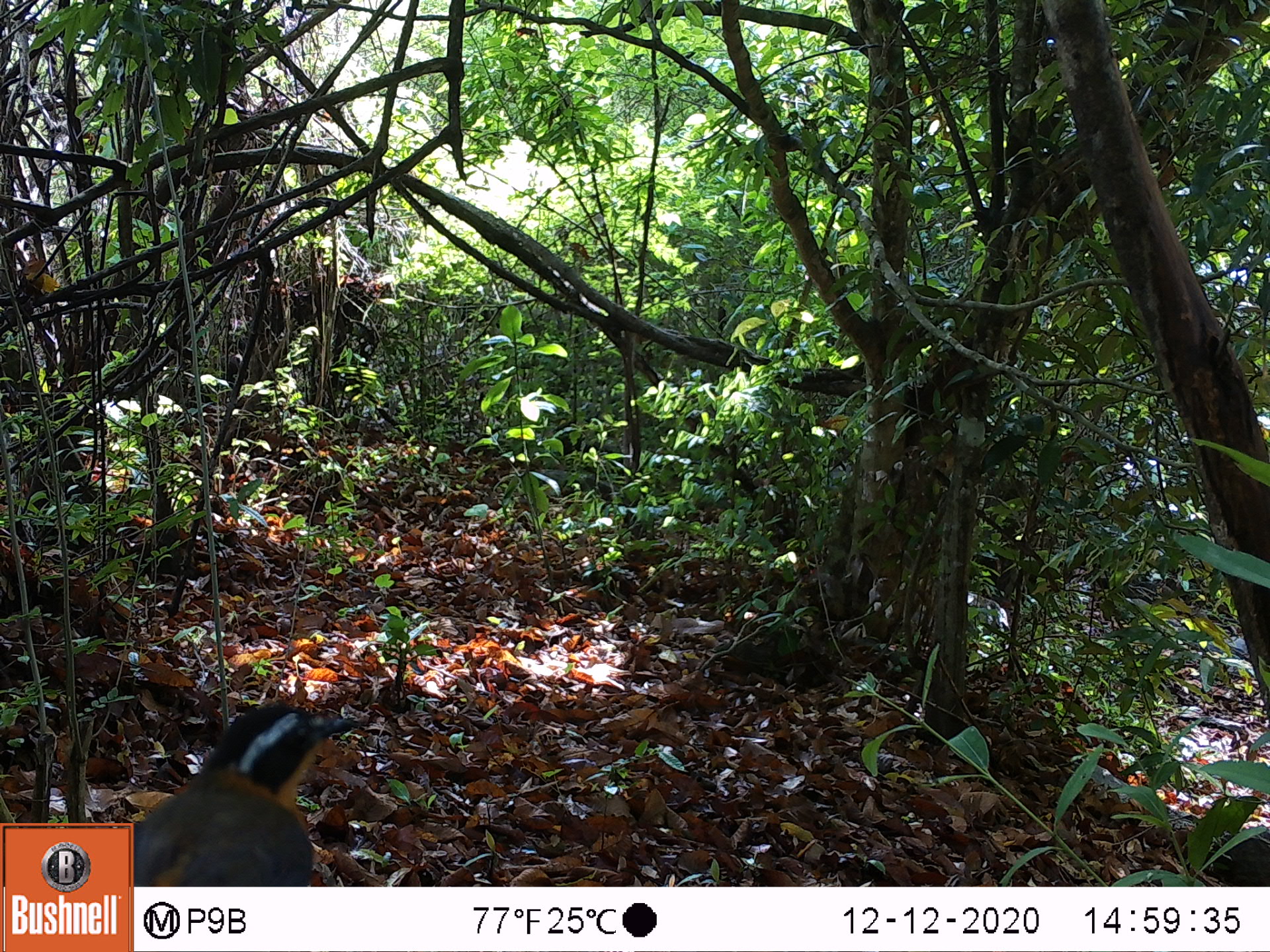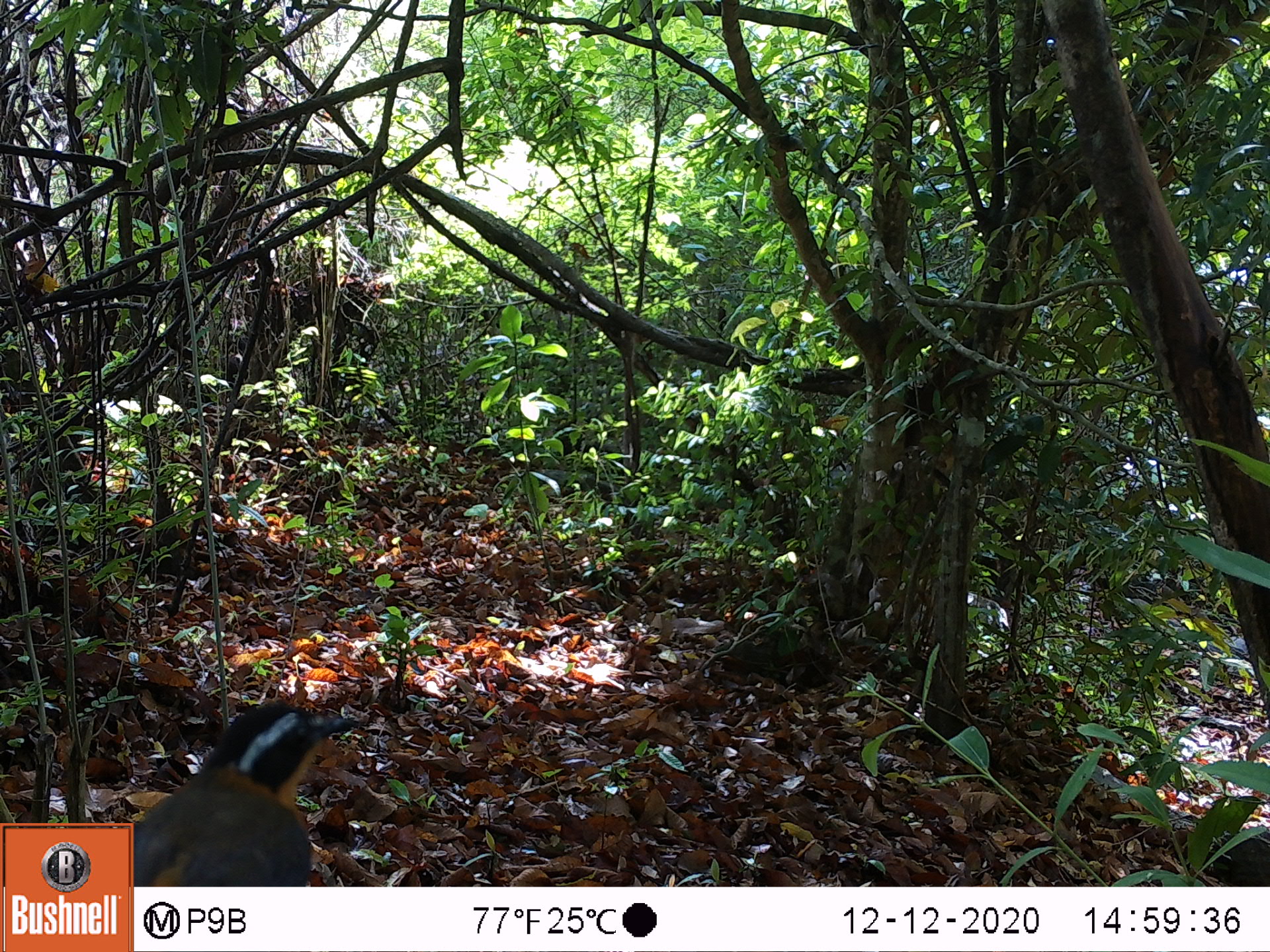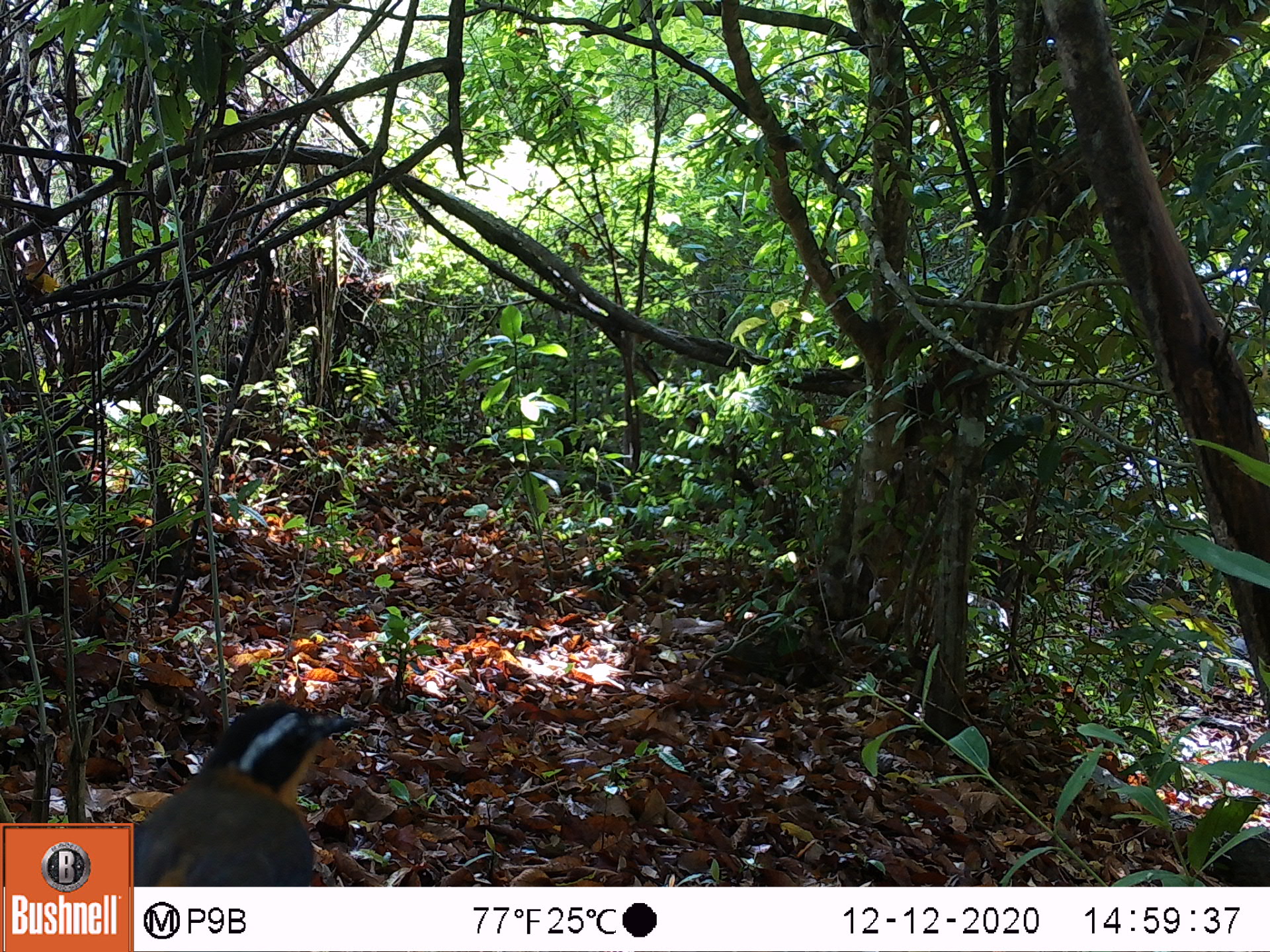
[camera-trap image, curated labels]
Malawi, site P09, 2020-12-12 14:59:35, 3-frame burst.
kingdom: Animalia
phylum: Chordata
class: Aves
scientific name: Aves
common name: bird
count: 1